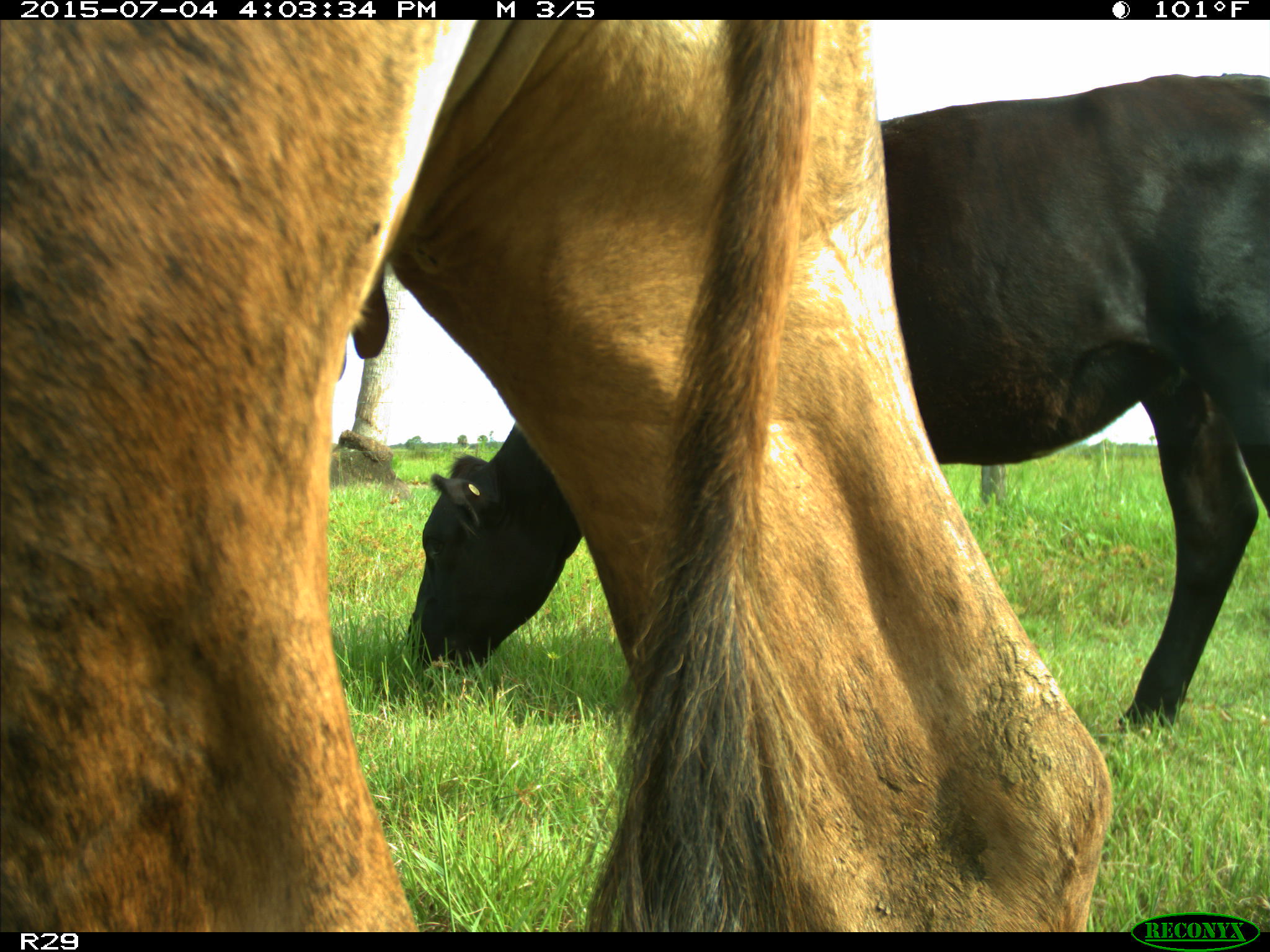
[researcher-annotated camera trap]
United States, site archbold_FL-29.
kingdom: Animalia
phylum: Chordata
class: Mammalia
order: Artiodactyla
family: Bovidae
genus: Bos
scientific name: Bos taurus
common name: domestic cow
Bos taurus (domestic cow).